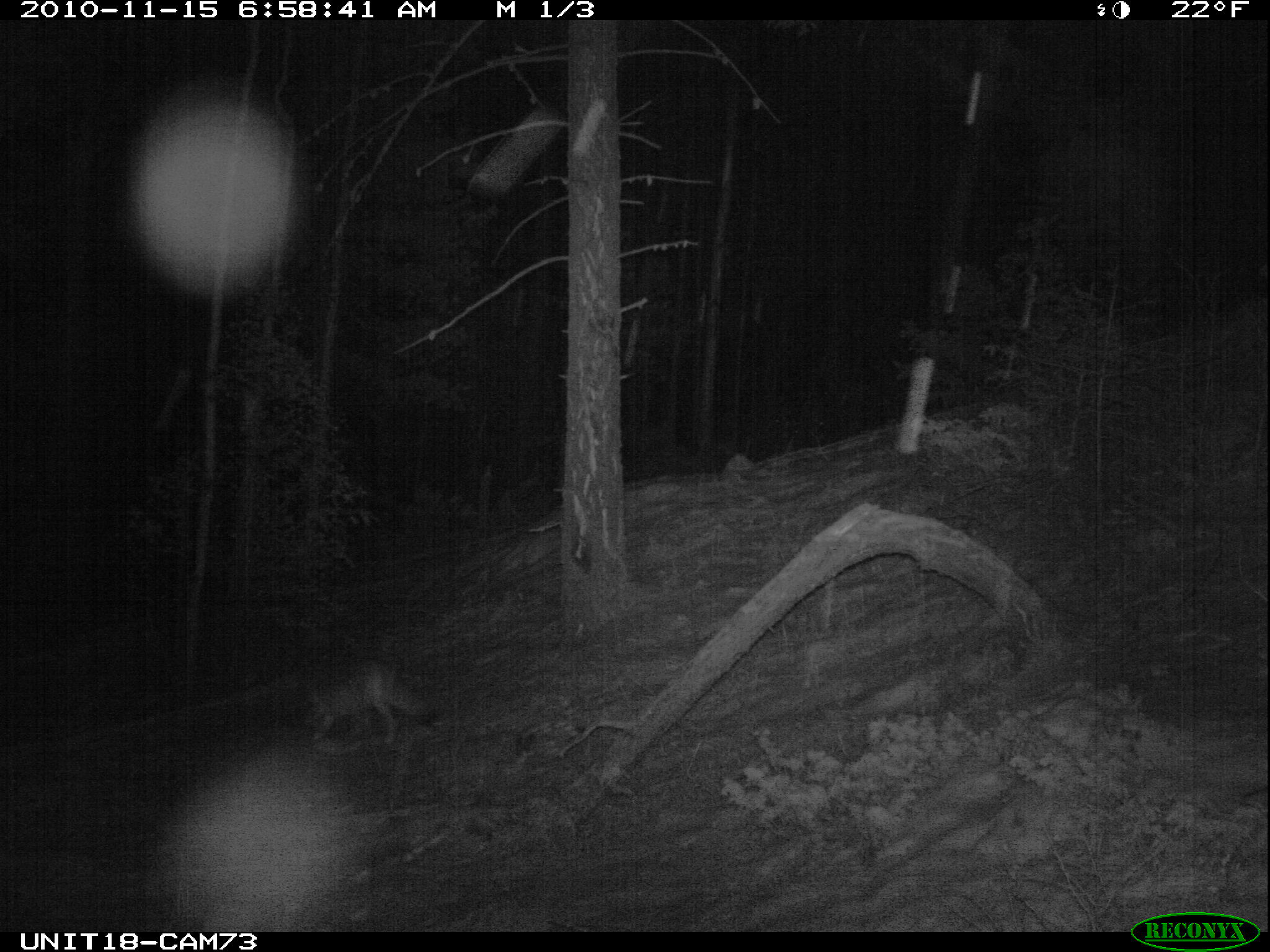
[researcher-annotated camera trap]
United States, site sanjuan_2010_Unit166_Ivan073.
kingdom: Animalia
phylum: Chordata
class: Mammalia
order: Carnivora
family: Canidae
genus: Canis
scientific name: Canis latrans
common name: coyote